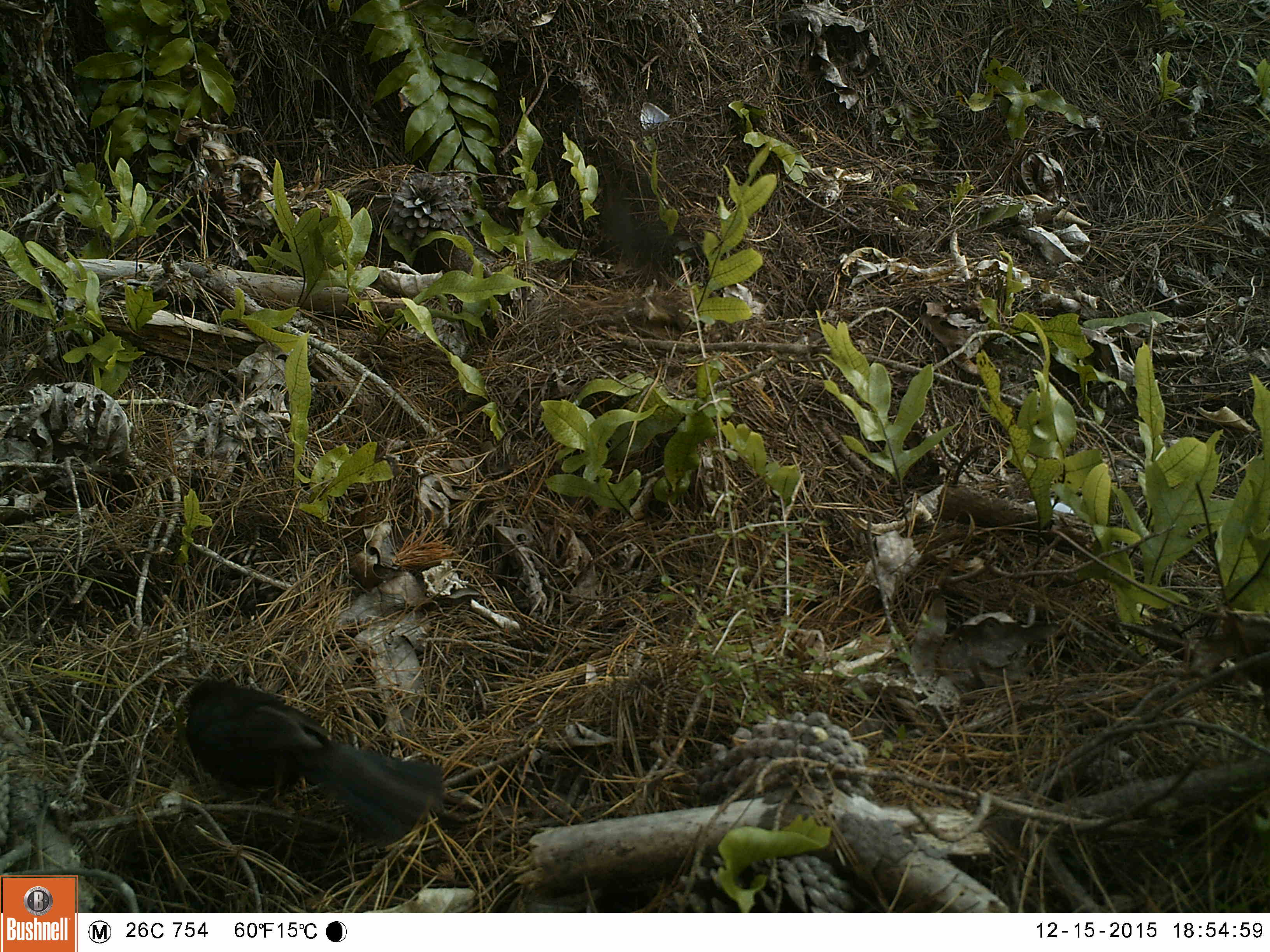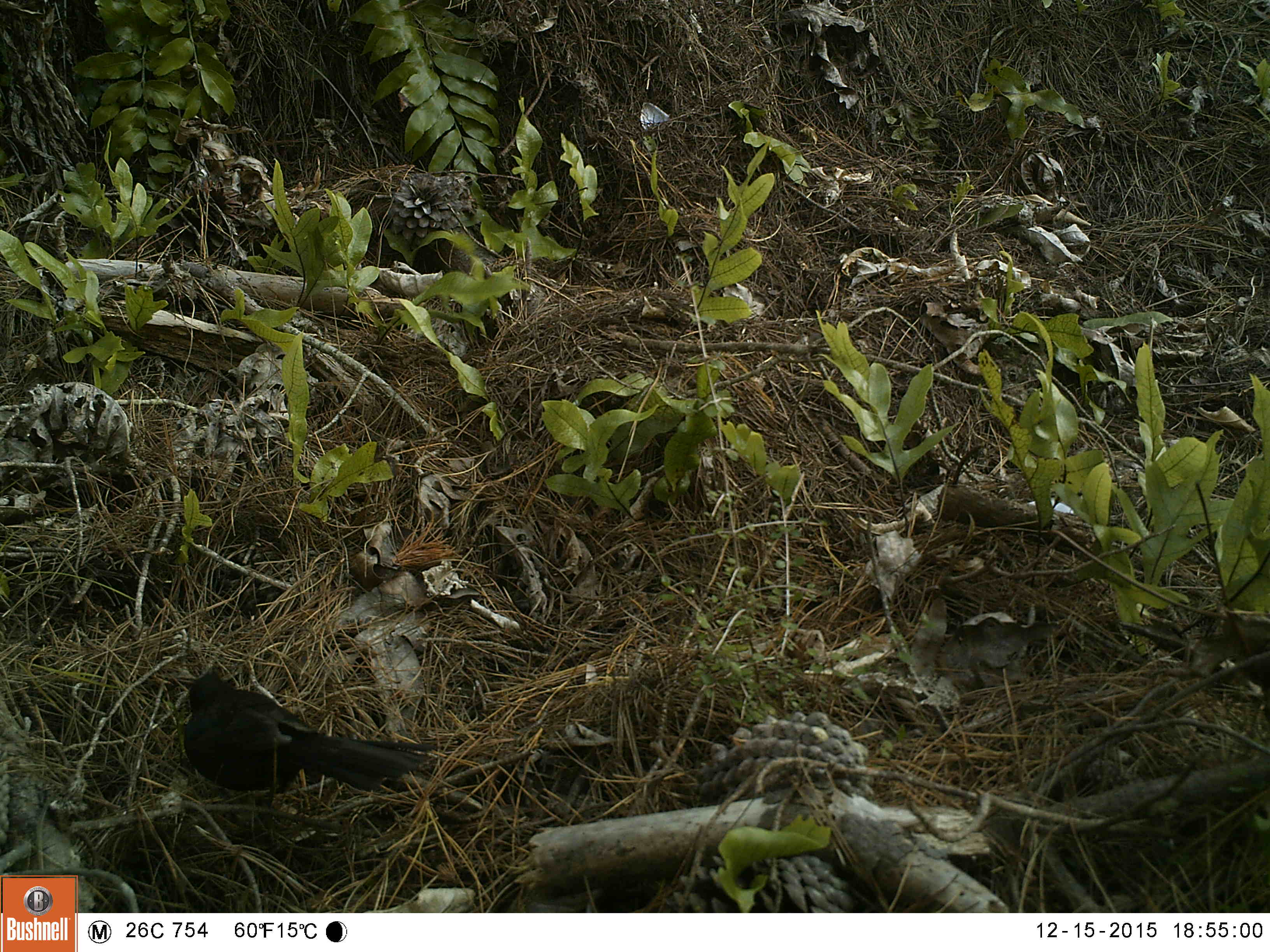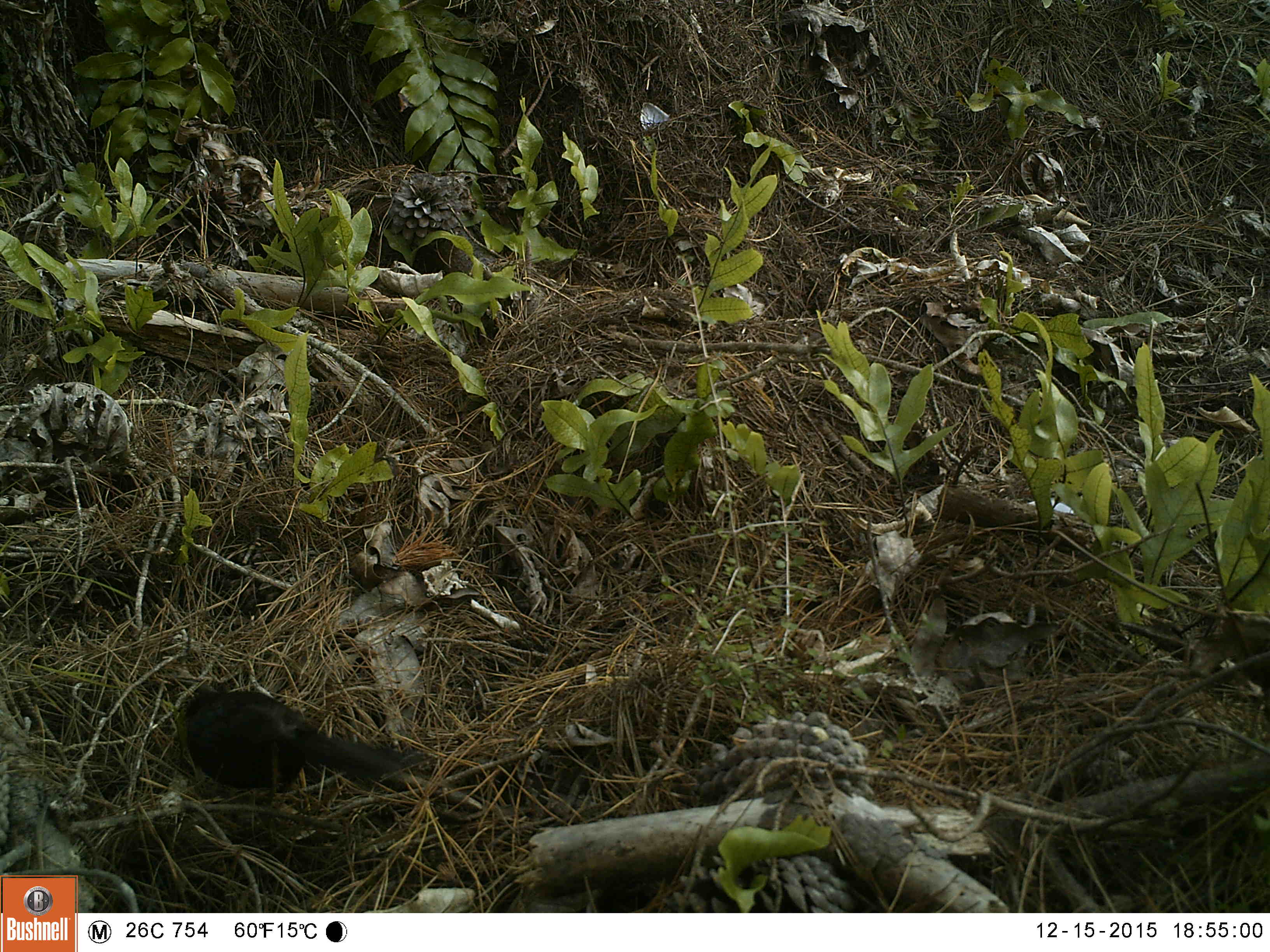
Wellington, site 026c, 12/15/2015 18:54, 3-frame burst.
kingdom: Animalia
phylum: Chordata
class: Aves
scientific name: Aves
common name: bird